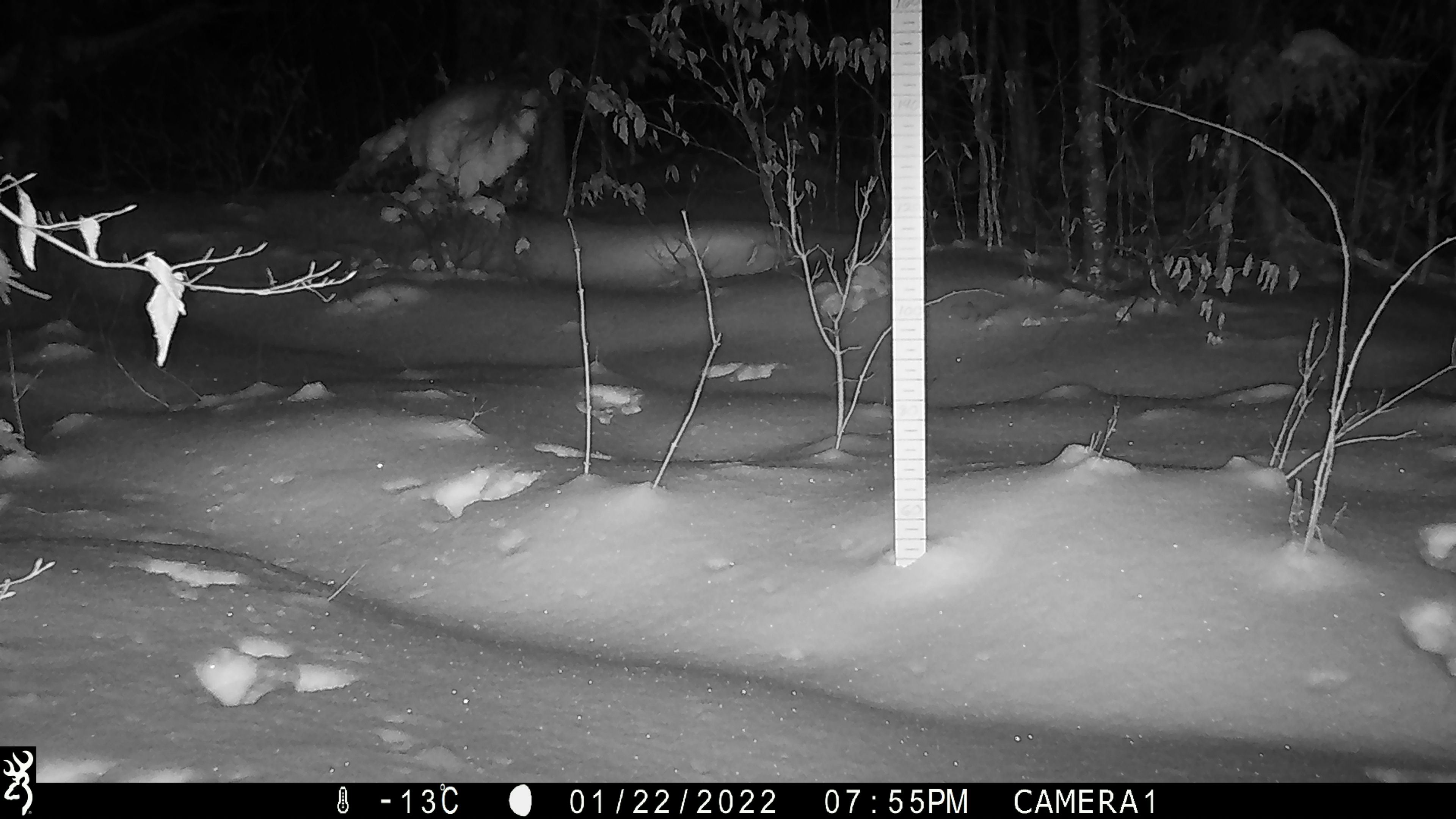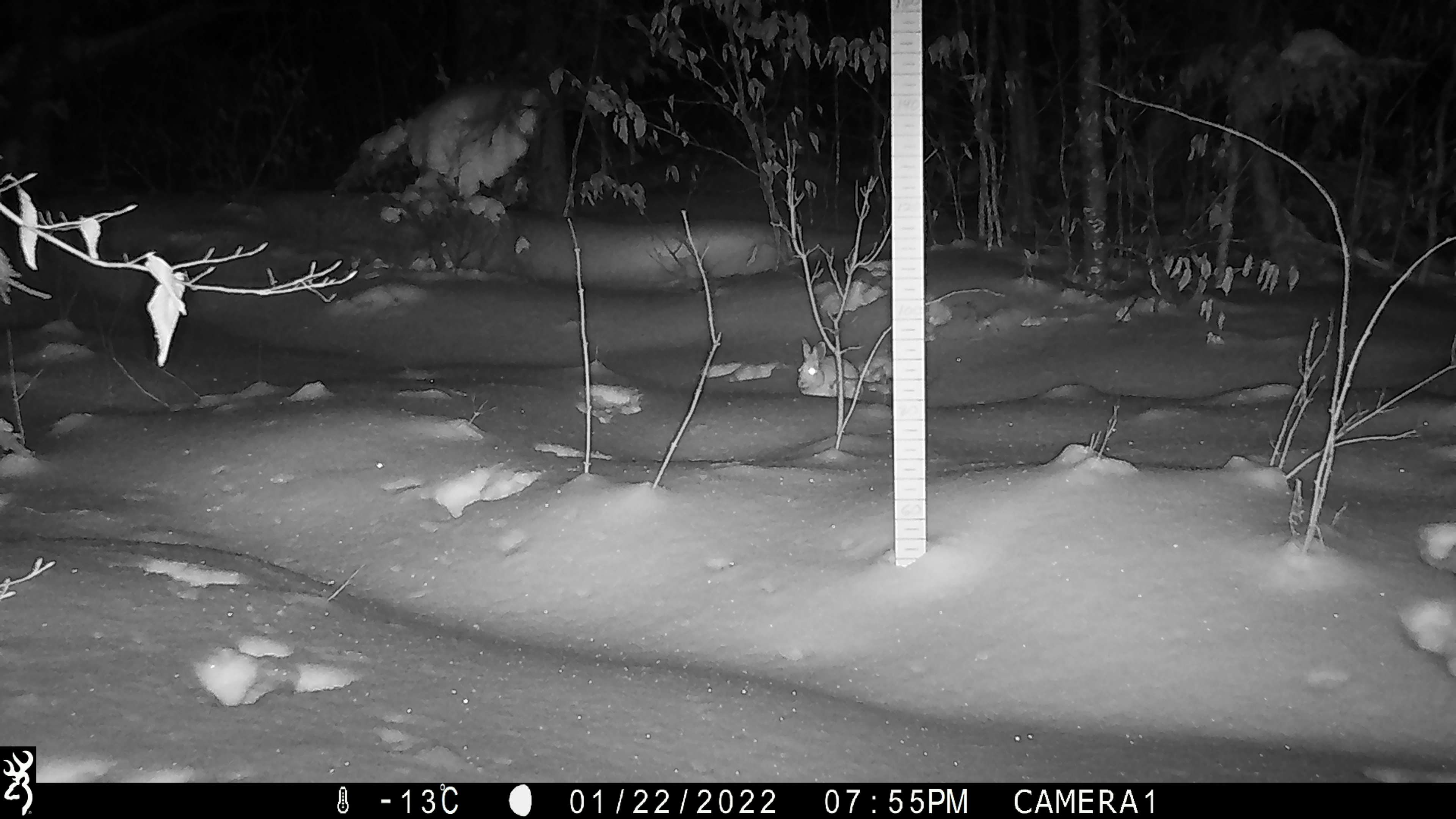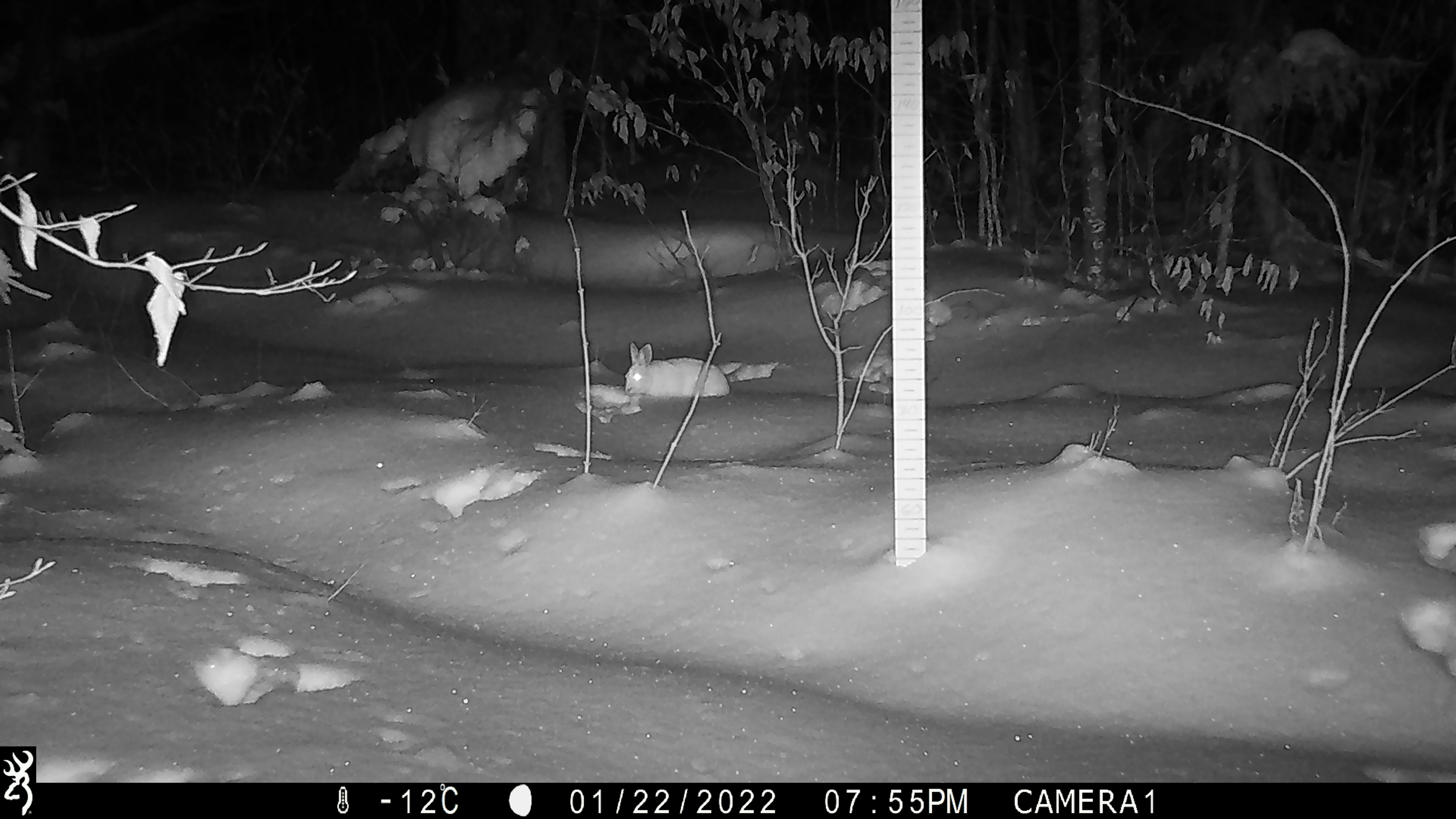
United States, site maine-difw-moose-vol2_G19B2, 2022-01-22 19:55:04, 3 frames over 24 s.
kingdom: Animalia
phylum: Chordata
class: Mammalia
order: Lagomorpha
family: Leporidae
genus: Lepus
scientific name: Lepus americanus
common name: snowshoe hare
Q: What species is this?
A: Snowshoe hare (Lepus americanus).